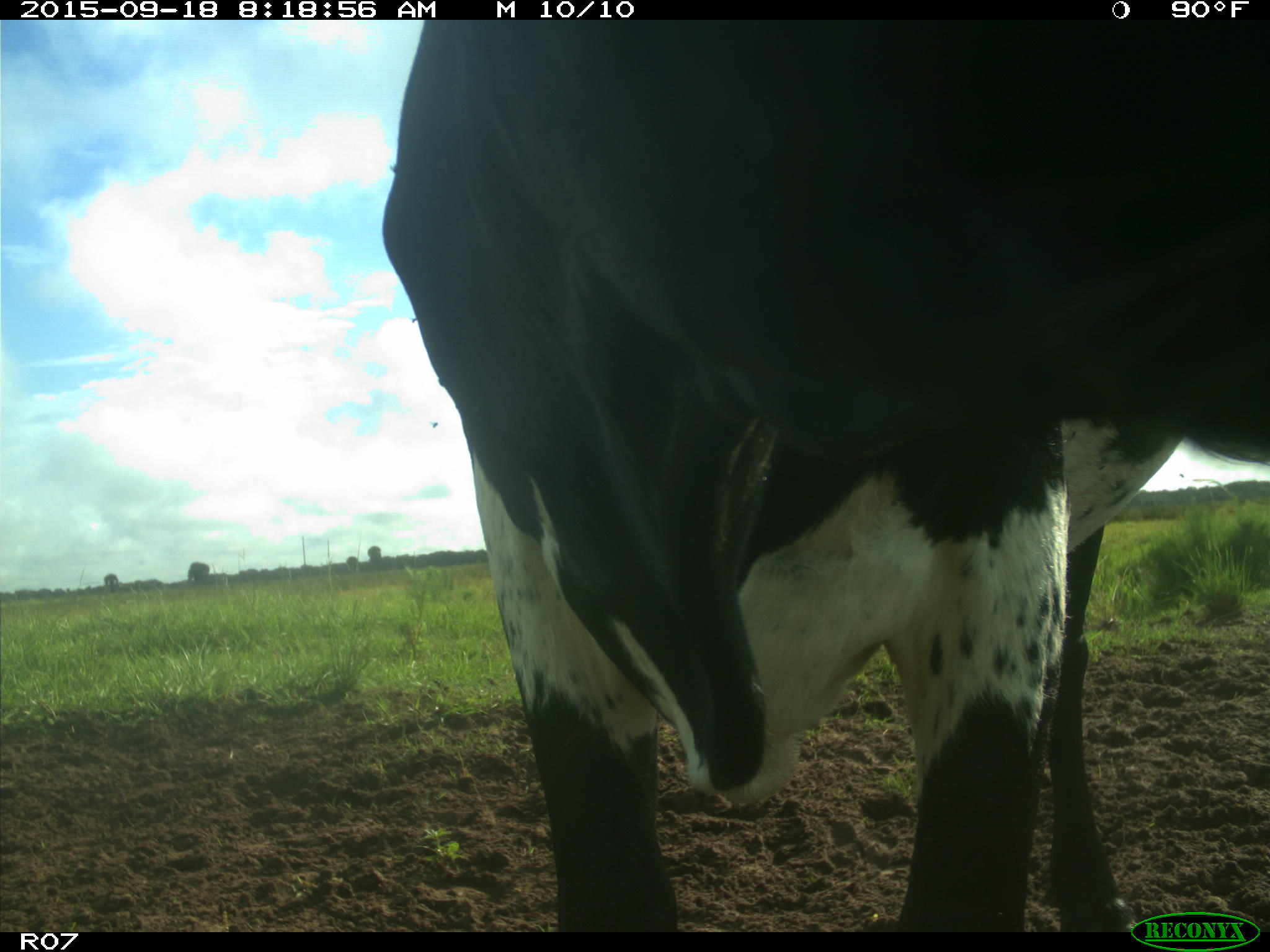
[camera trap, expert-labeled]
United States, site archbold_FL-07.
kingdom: Animalia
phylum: Chordata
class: Mammalia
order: Artiodactyla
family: Bovidae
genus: Bos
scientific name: Bos taurus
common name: domestic cow